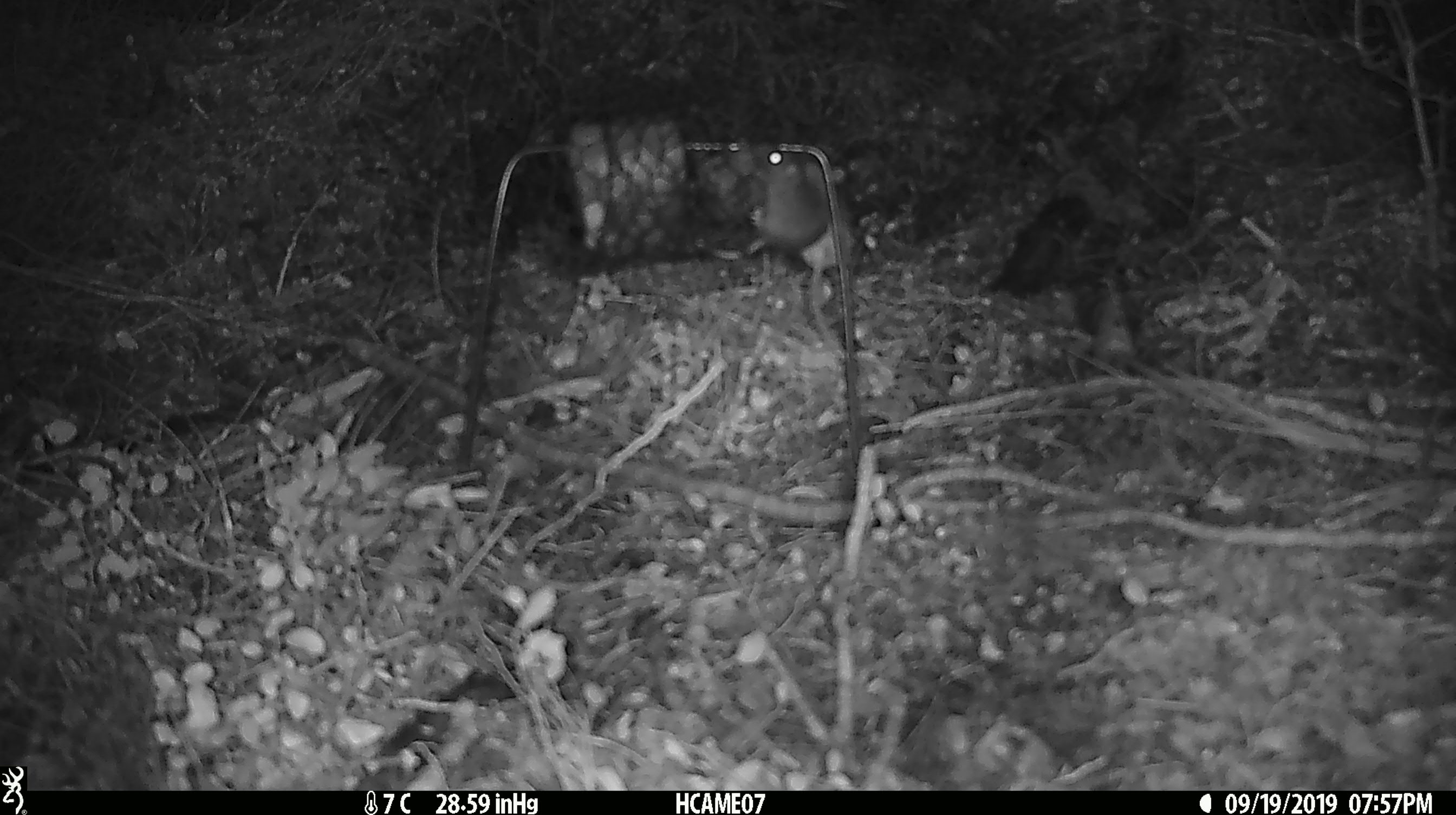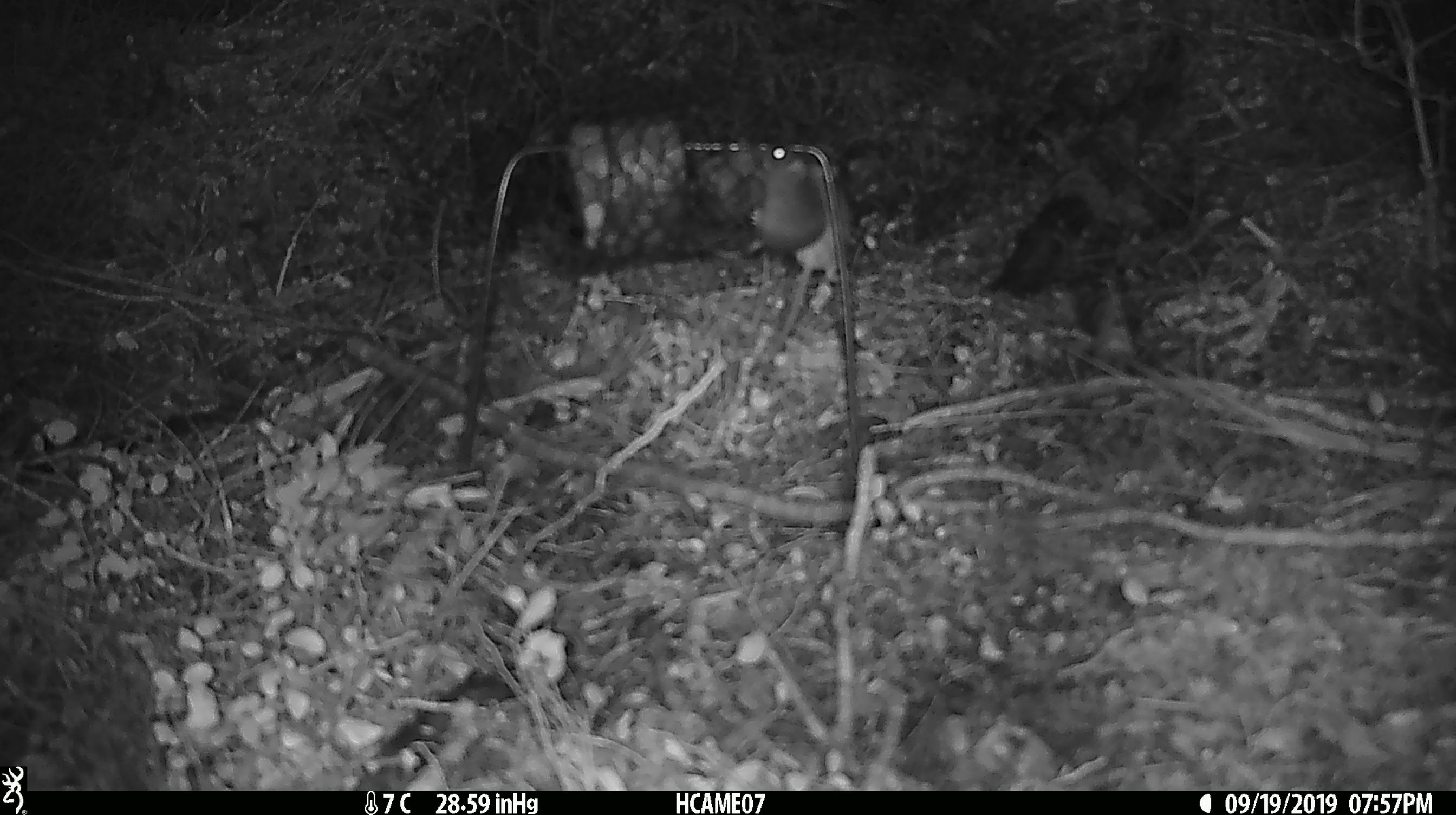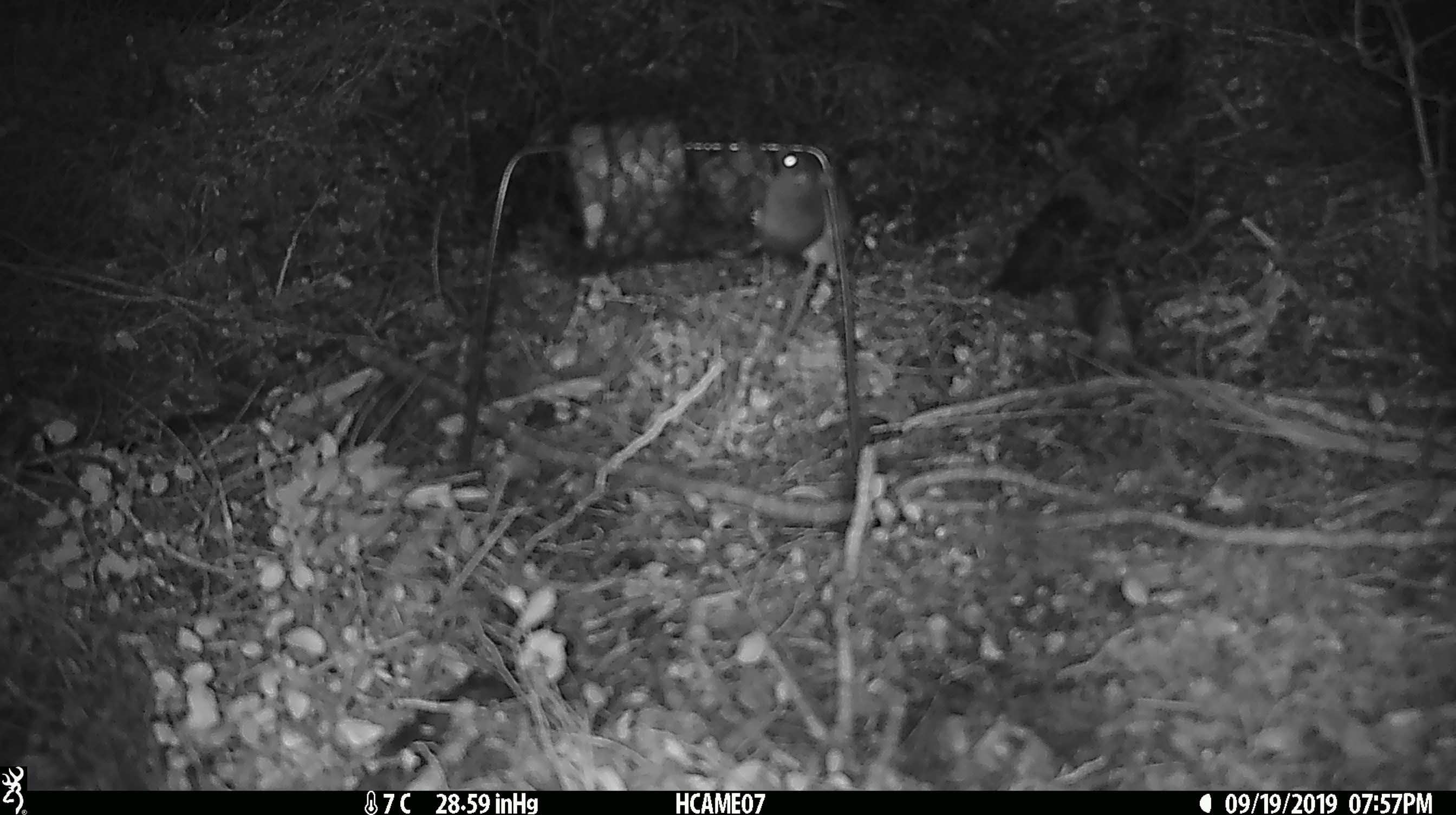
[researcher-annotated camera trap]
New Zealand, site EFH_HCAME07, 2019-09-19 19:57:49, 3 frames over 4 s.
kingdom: Animalia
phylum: Chordata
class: Mammalia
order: Rodentia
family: Muridae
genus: Mus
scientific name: Mus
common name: mouse